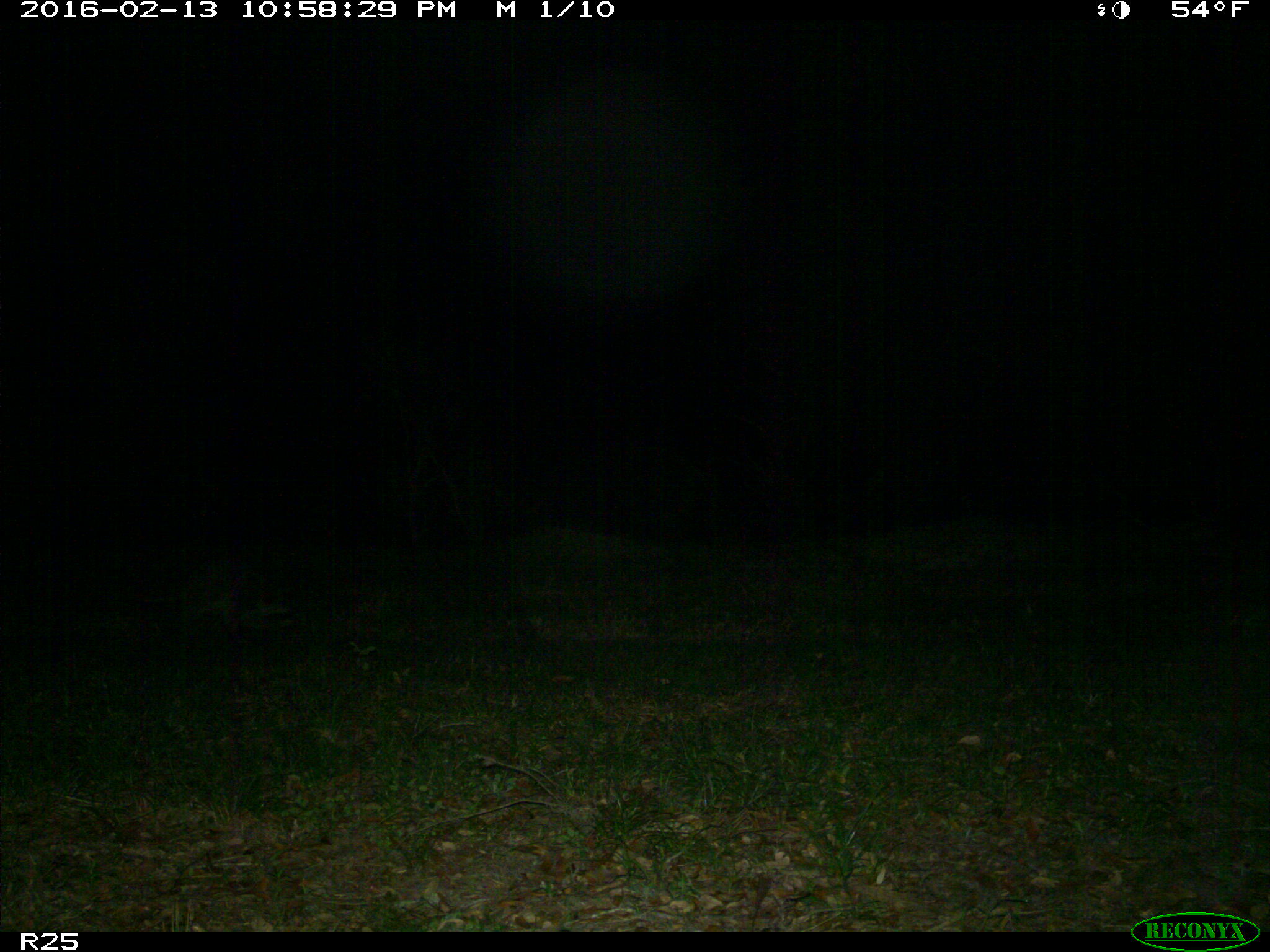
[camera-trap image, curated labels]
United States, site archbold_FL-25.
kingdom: Animalia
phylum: Chordata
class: Mammalia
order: Carnivora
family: Procyonidae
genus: Procyon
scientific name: Procyon lotor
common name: common raccoon